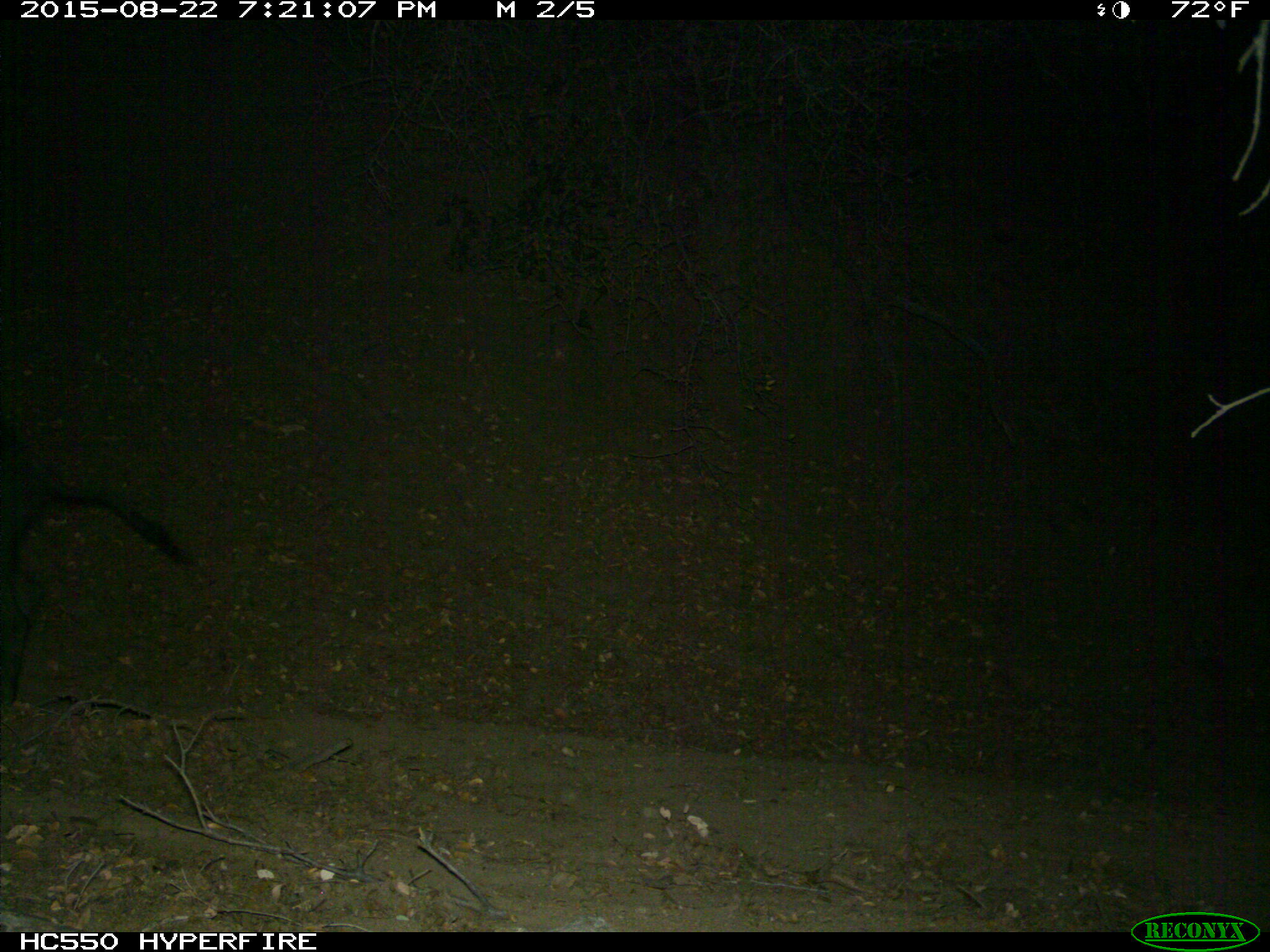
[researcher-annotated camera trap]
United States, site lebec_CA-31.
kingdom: Animalia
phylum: Chordata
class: Mammalia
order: Artiodactyla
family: Suidae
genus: Sus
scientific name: Sus scrofa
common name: wild boar